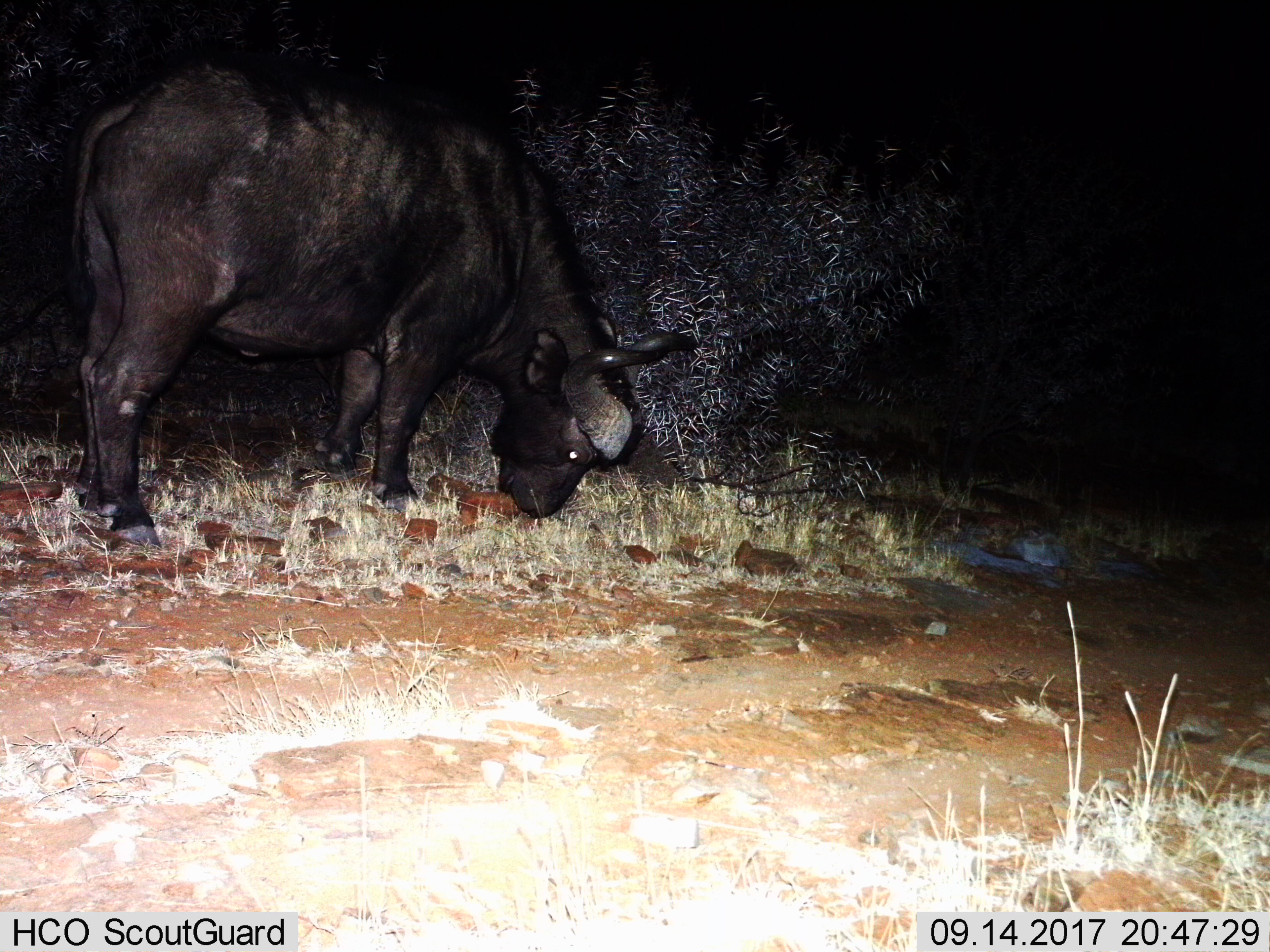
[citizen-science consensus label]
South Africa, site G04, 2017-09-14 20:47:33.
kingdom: Animalia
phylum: Chordata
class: Mammalia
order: Artiodactyla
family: Bovidae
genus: Syncerus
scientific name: Syncerus caffer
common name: cape buffalo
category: buffalo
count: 1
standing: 33%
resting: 0%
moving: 0%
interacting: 0%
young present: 0%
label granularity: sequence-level